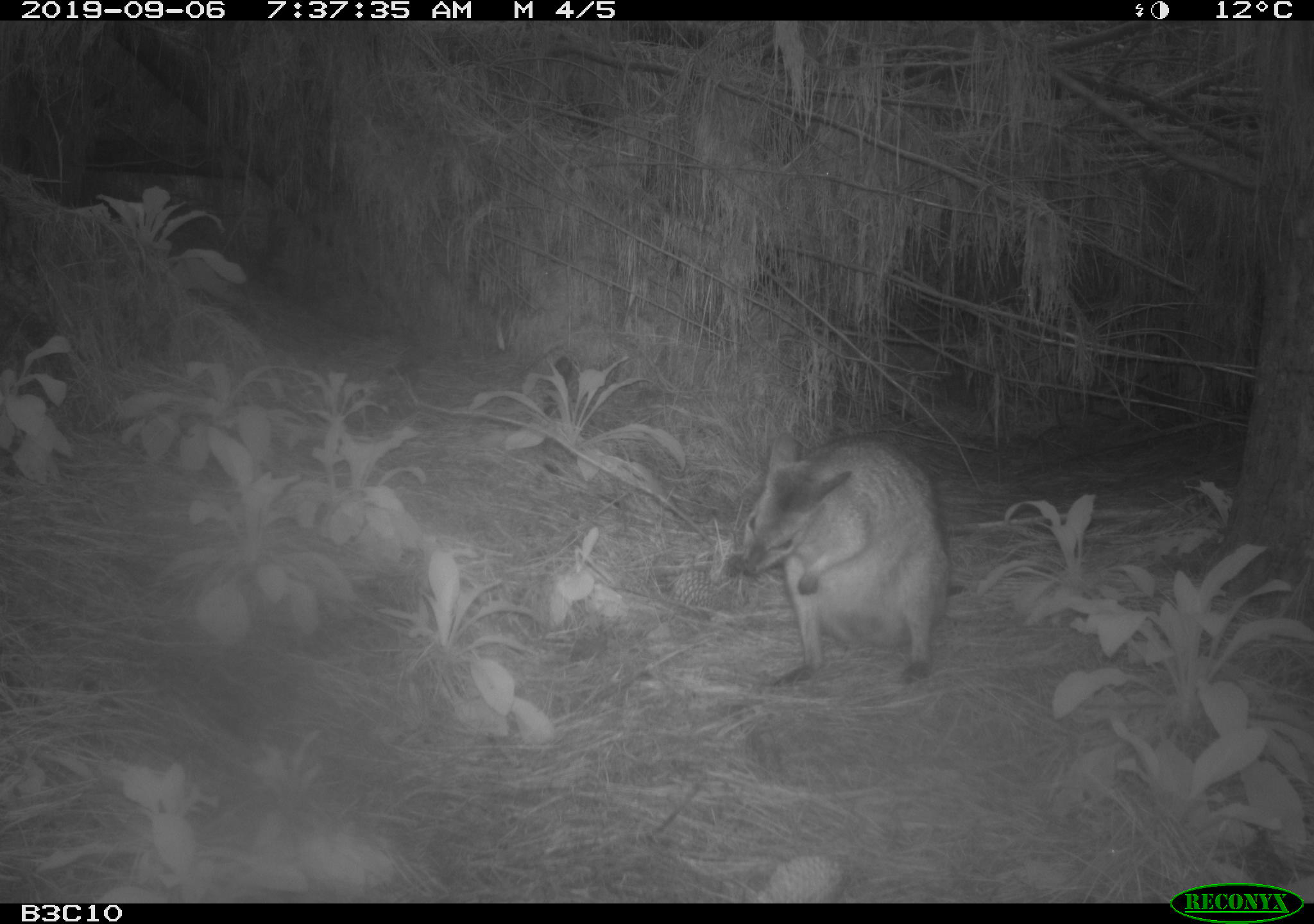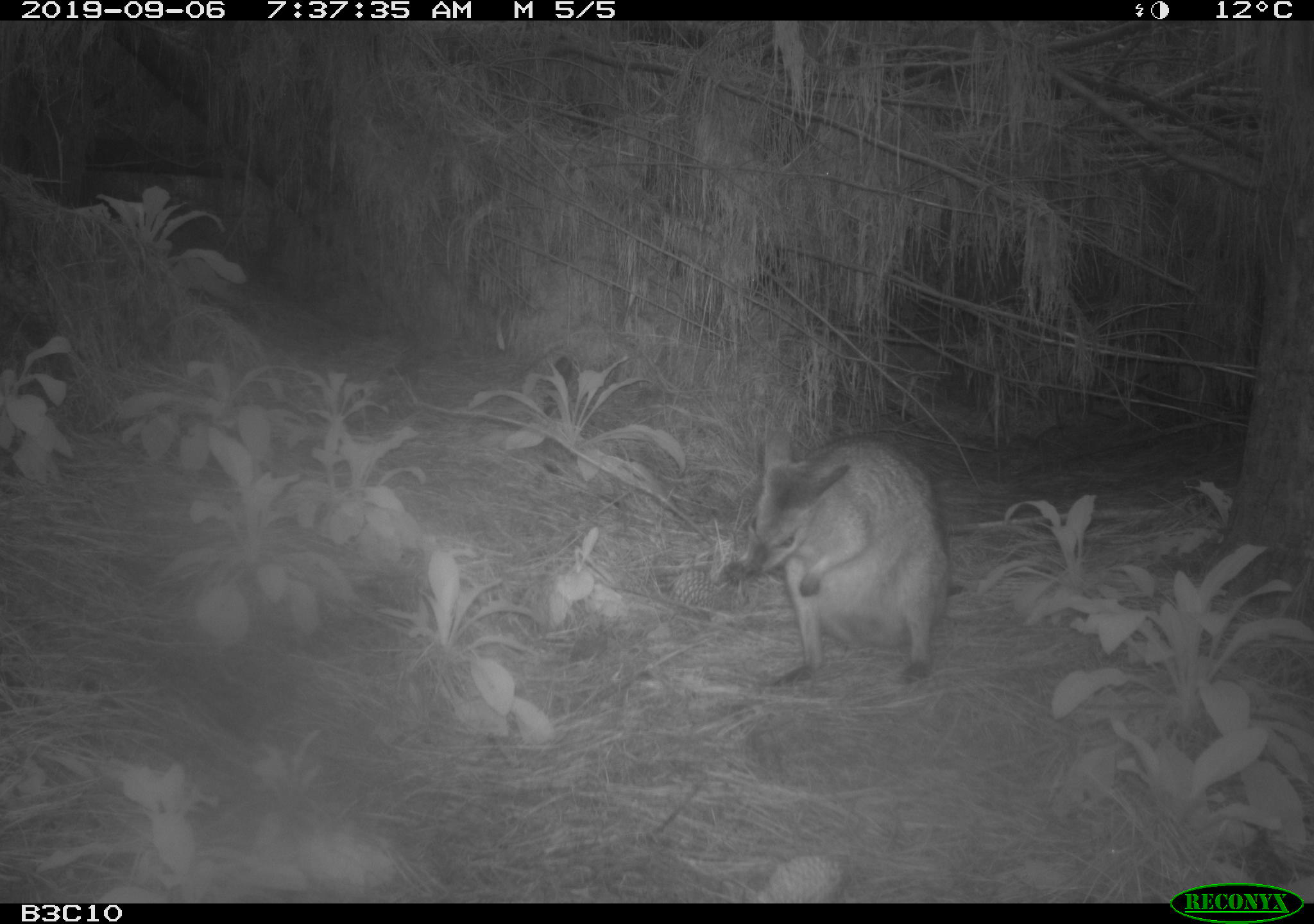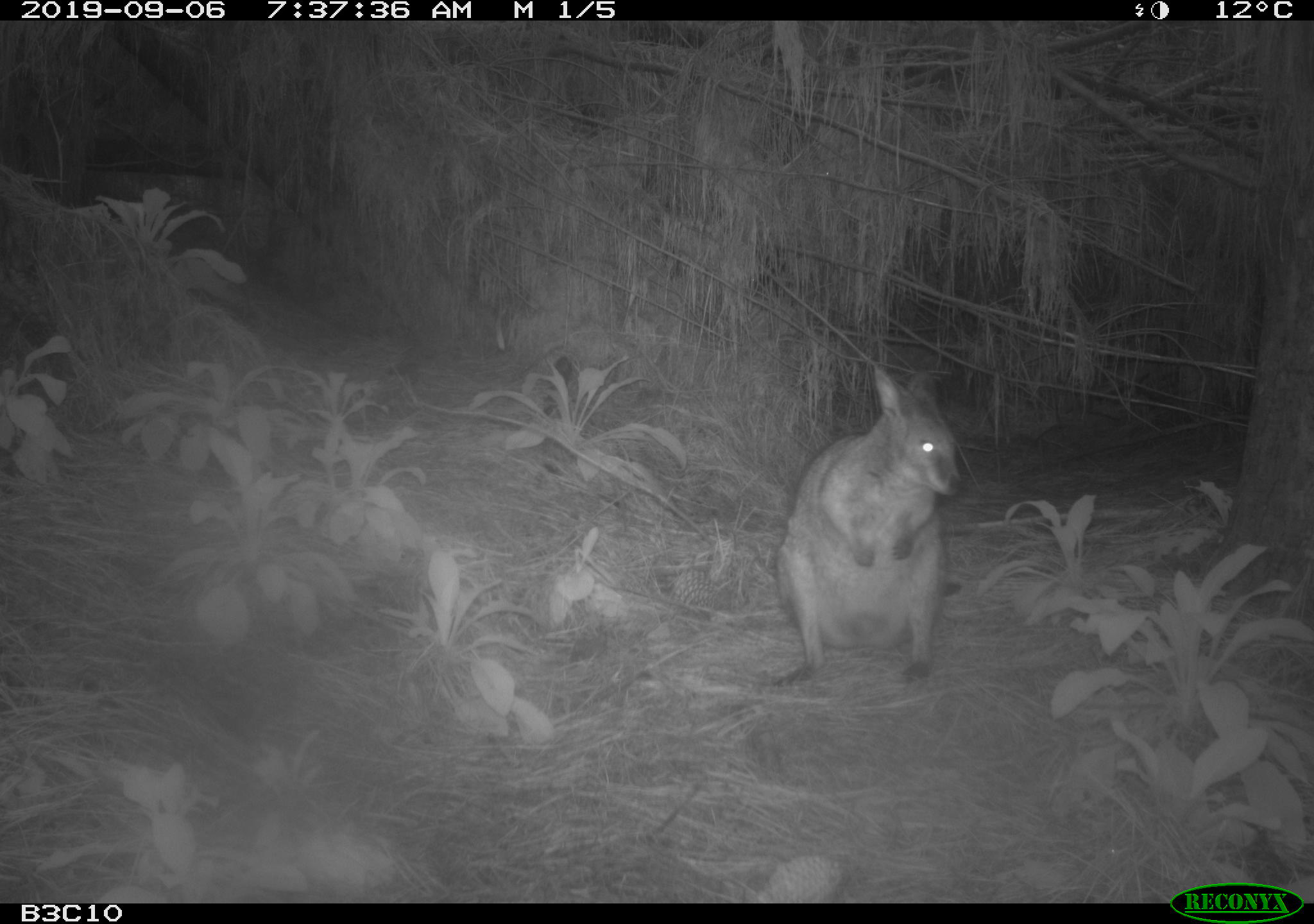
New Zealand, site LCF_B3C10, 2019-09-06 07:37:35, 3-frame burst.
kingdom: Animalia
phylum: Chordata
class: Mammalia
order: Diprotodontia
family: Macropodidae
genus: Notamacropus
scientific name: Notamacropus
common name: wallaby